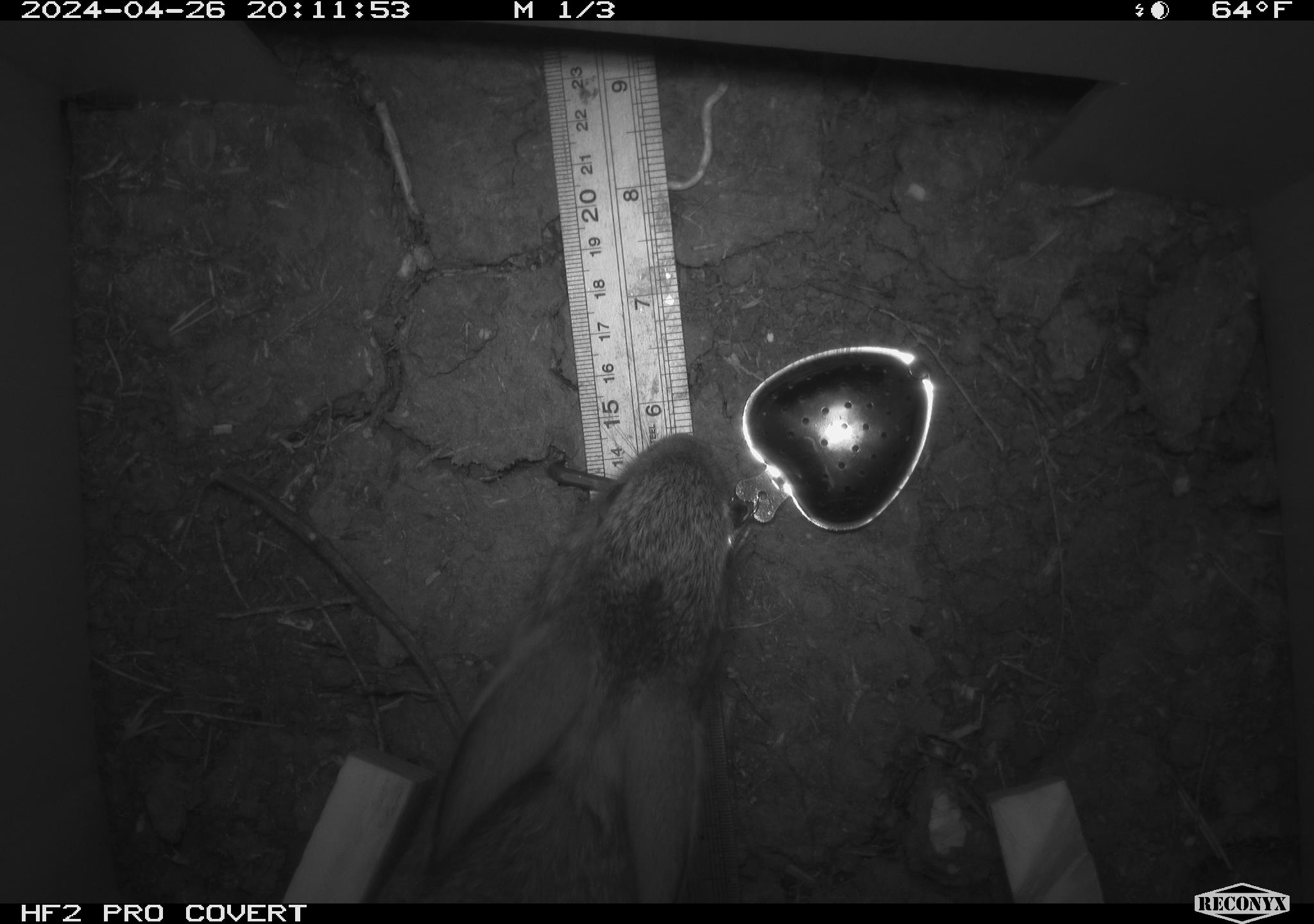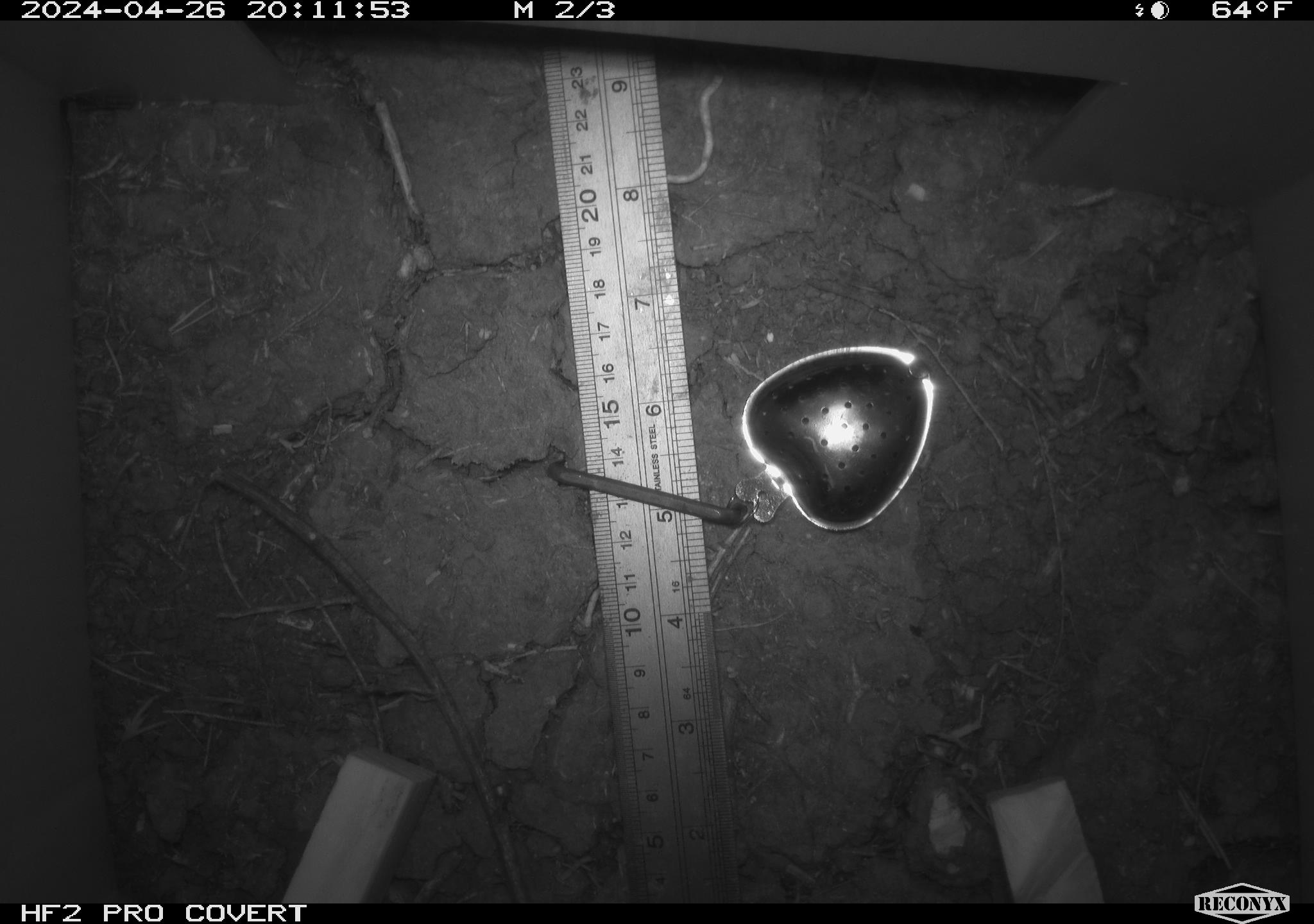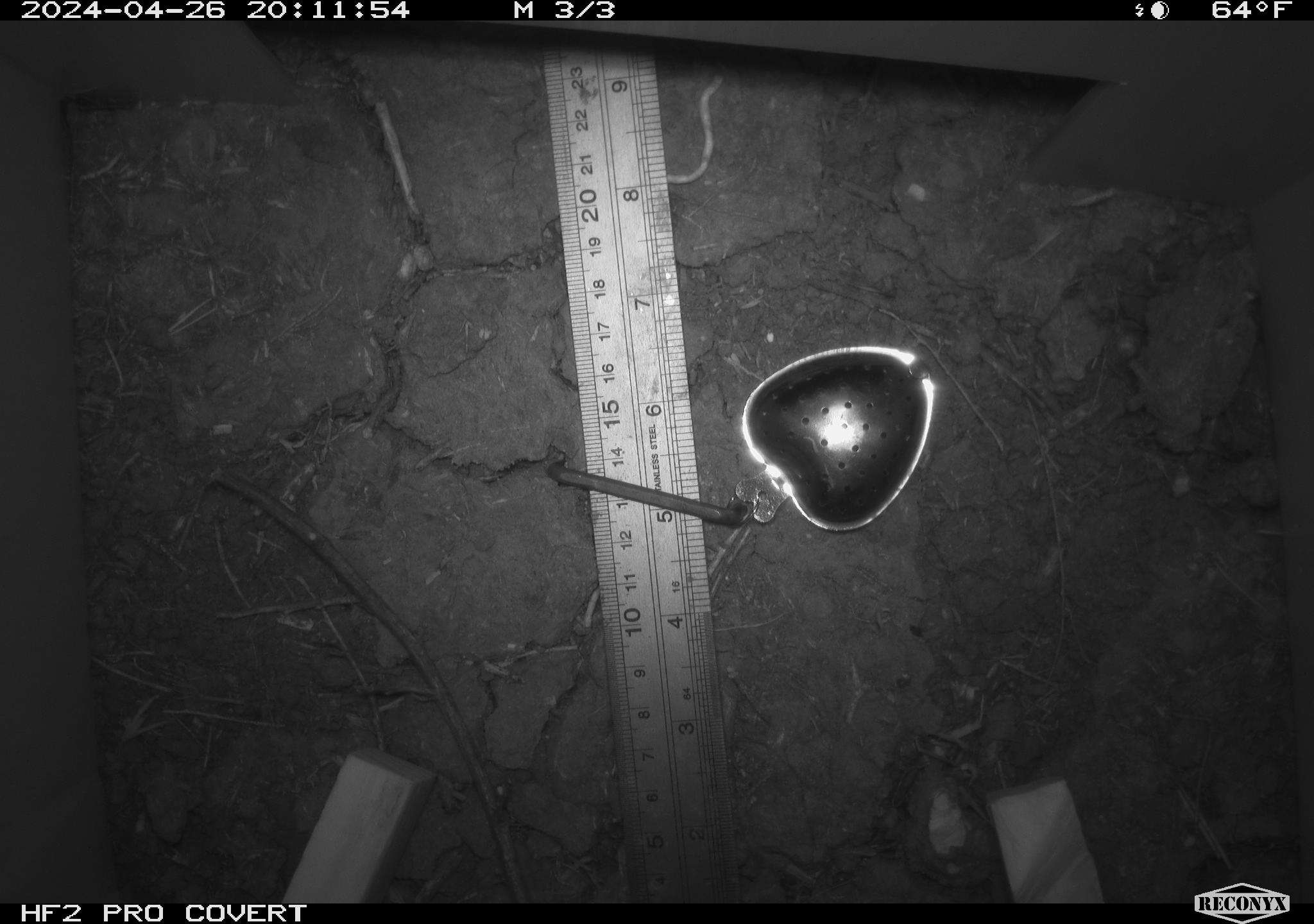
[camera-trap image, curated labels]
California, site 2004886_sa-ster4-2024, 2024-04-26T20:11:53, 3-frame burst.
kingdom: Animalia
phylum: Chordata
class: Mammalia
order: Lagomorpha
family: Leporidae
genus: Sylvilagus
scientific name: Sylvilagus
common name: cottontail rabbits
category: sylvilagus species